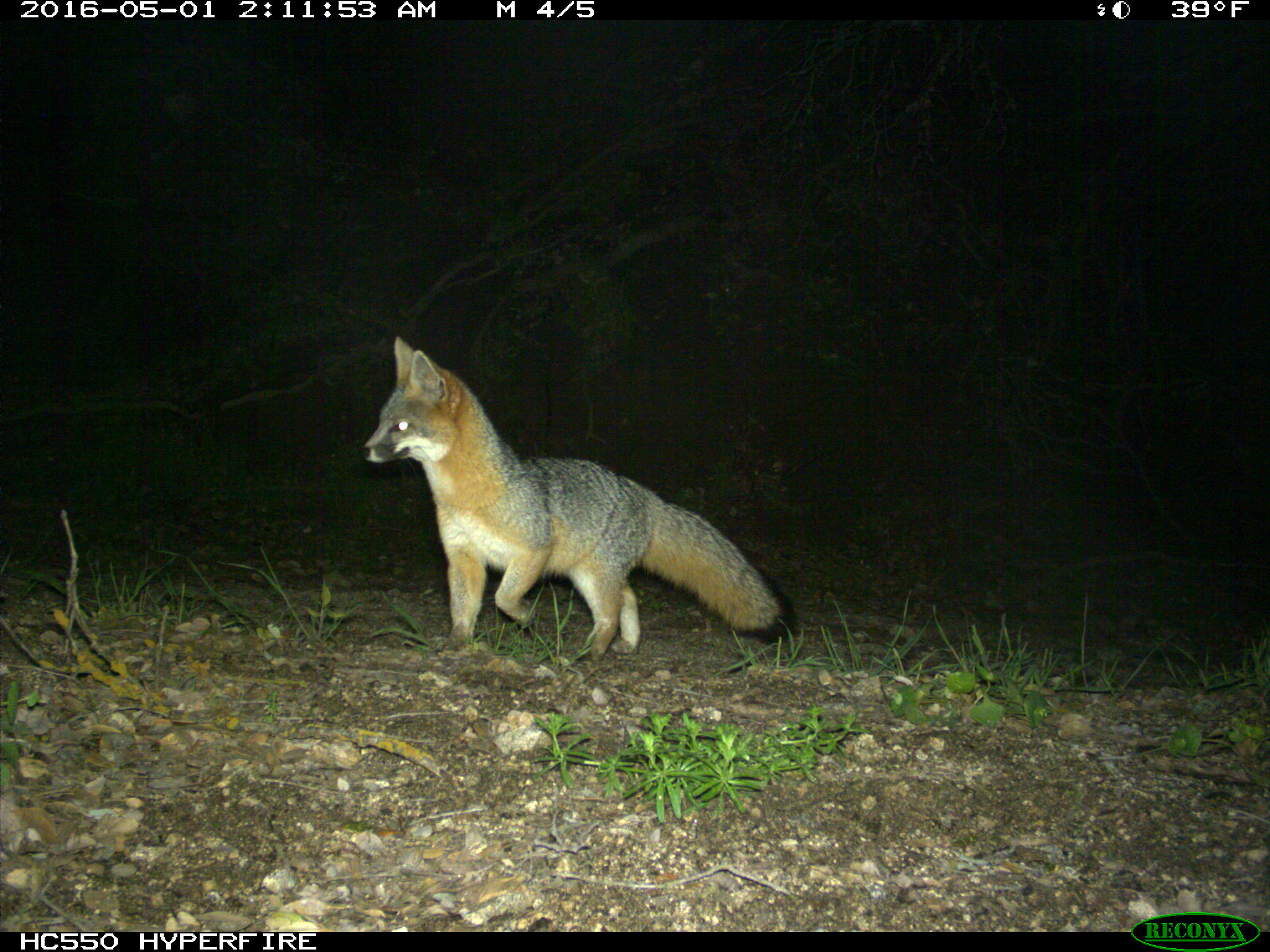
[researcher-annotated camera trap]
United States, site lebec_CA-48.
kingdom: Animalia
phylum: Chordata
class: Mammalia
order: Carnivora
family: Canidae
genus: Urocyon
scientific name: Urocyon cinereoargenteus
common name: gray fox